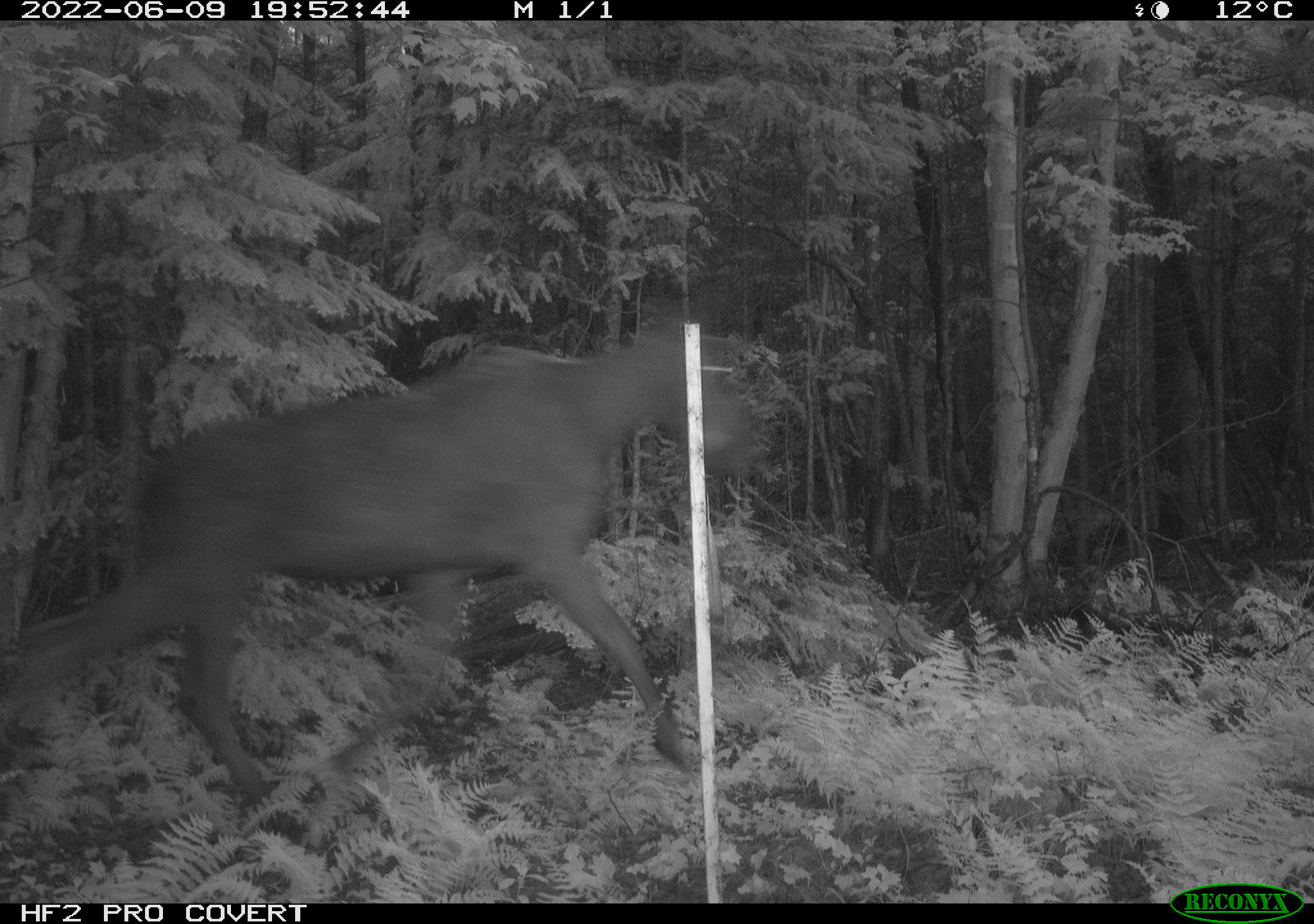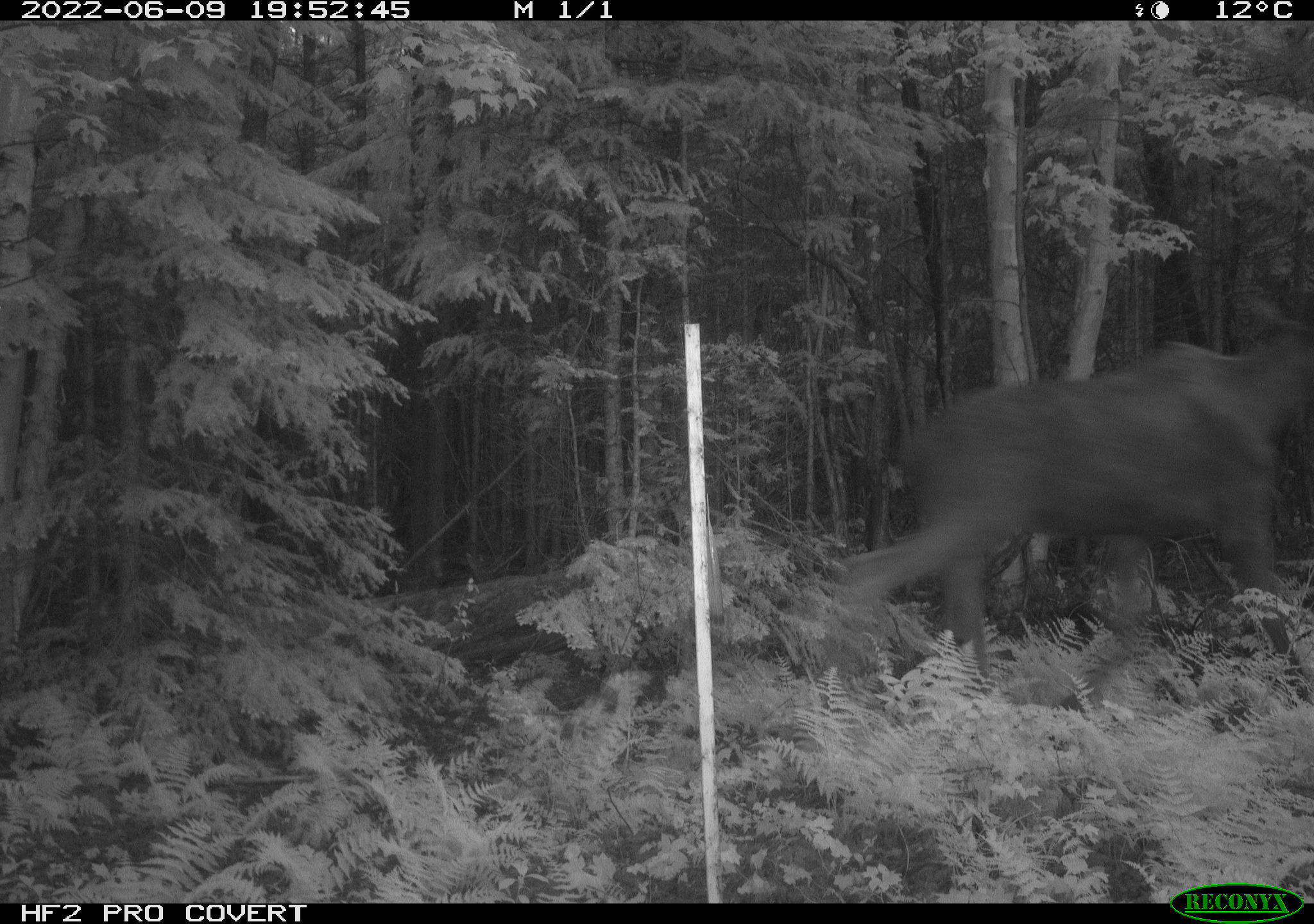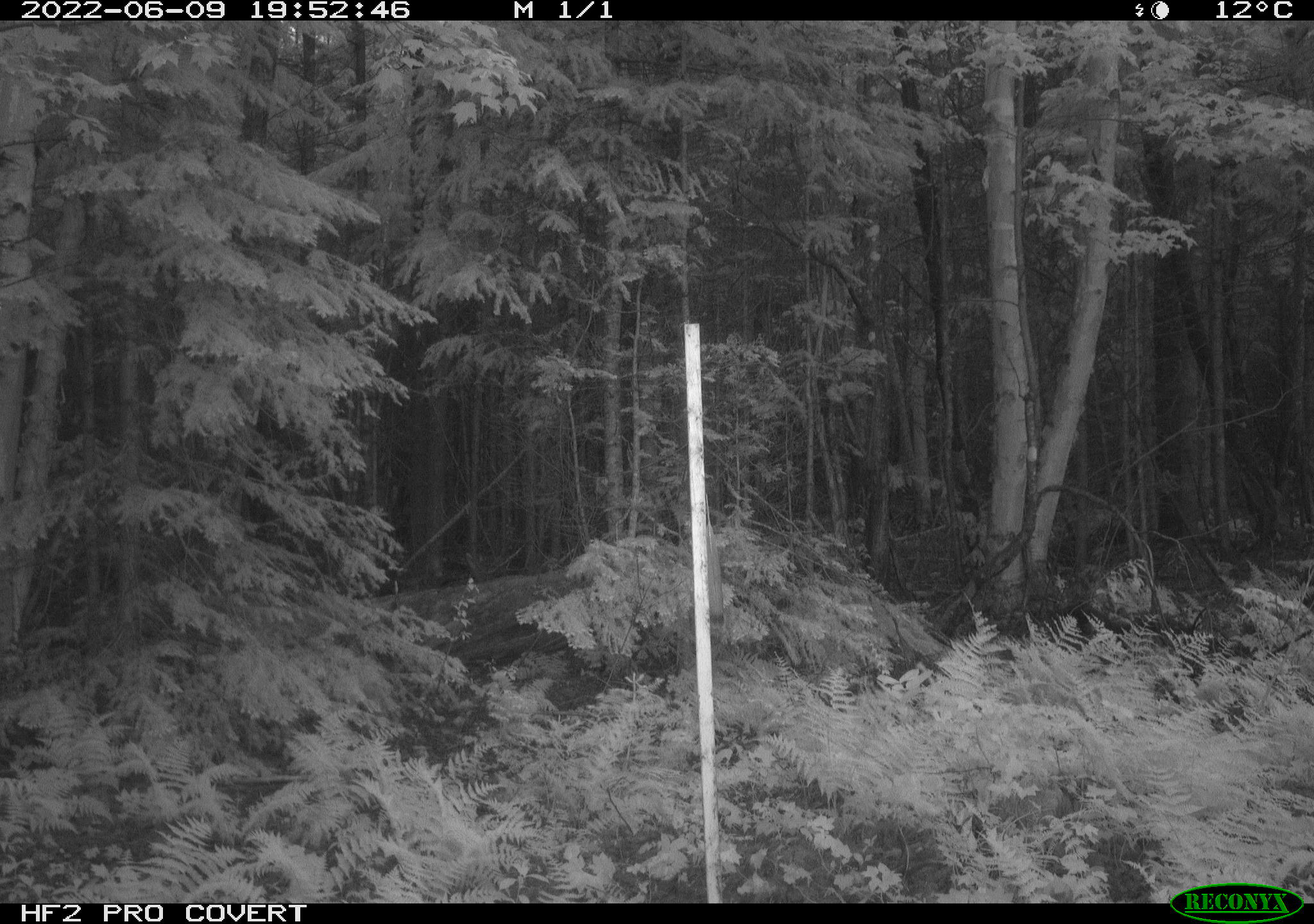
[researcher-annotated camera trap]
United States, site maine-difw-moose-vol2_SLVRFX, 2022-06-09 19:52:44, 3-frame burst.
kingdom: Animalia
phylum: Chordata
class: Mammalia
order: Artiodactyla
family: Cervidae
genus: Alces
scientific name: Alces alces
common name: moose